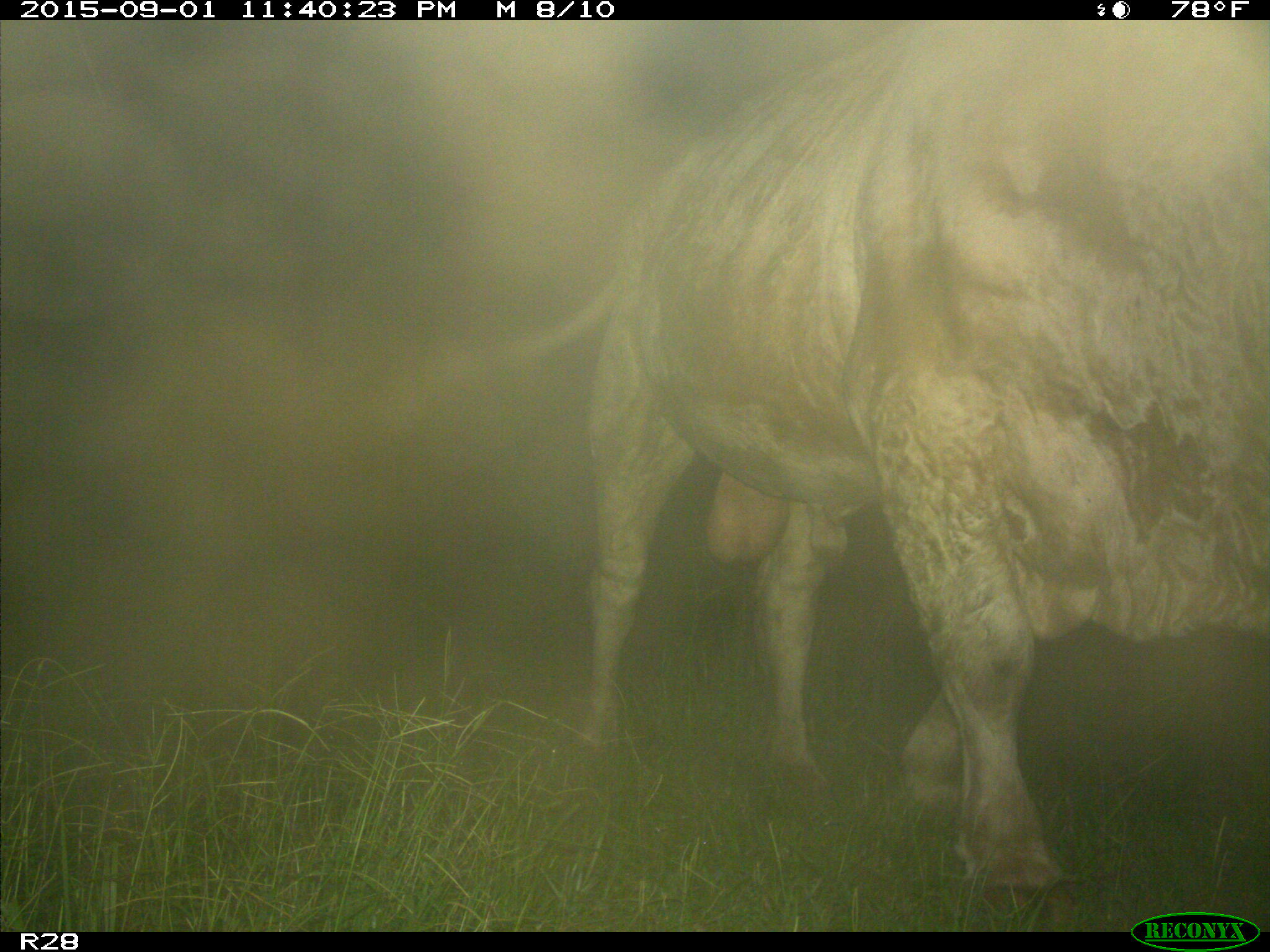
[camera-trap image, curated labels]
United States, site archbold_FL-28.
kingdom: Animalia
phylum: Chordata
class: Mammalia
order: Artiodactyla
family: Bovidae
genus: Bos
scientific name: Bos taurus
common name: domestic cow